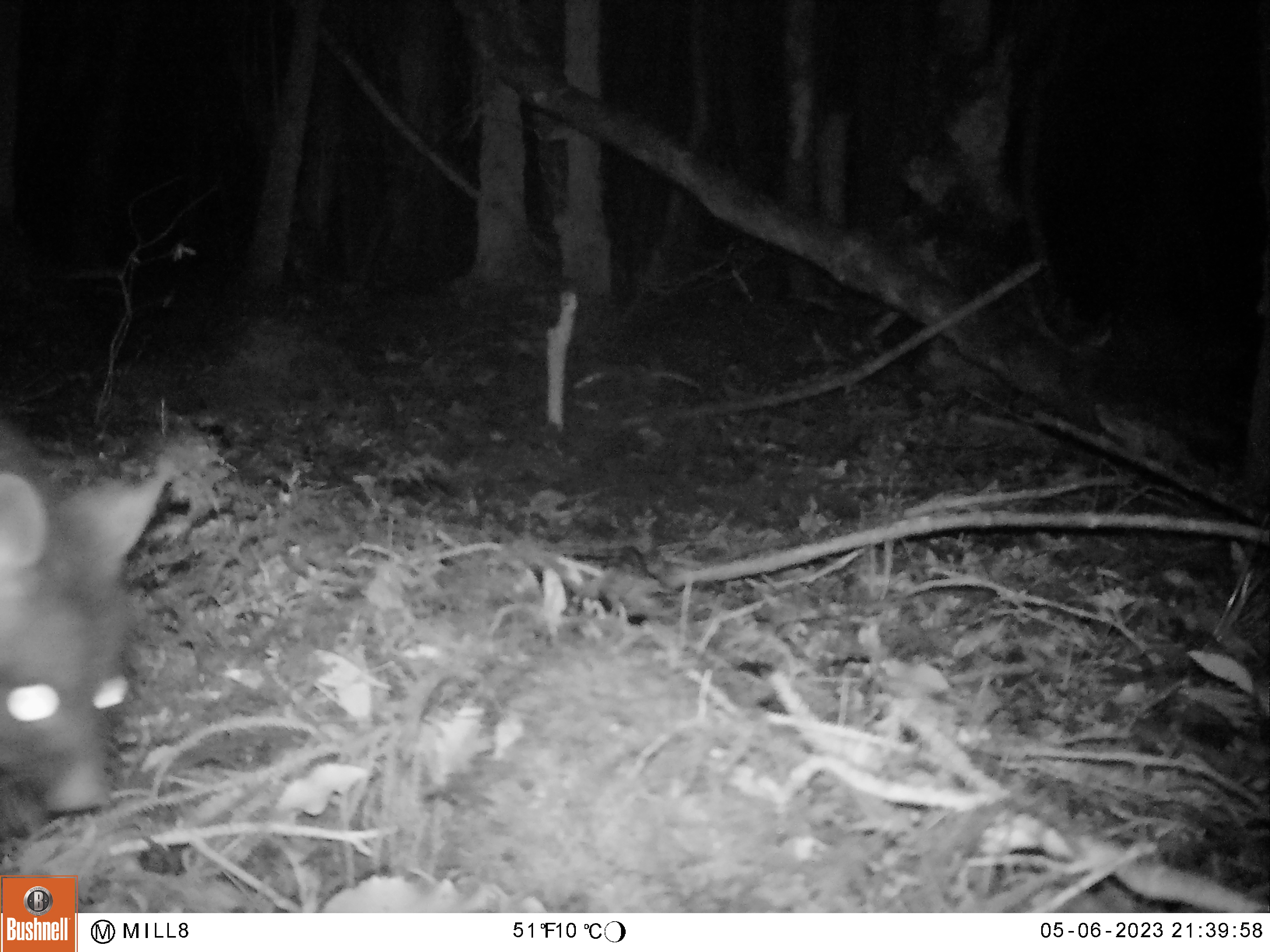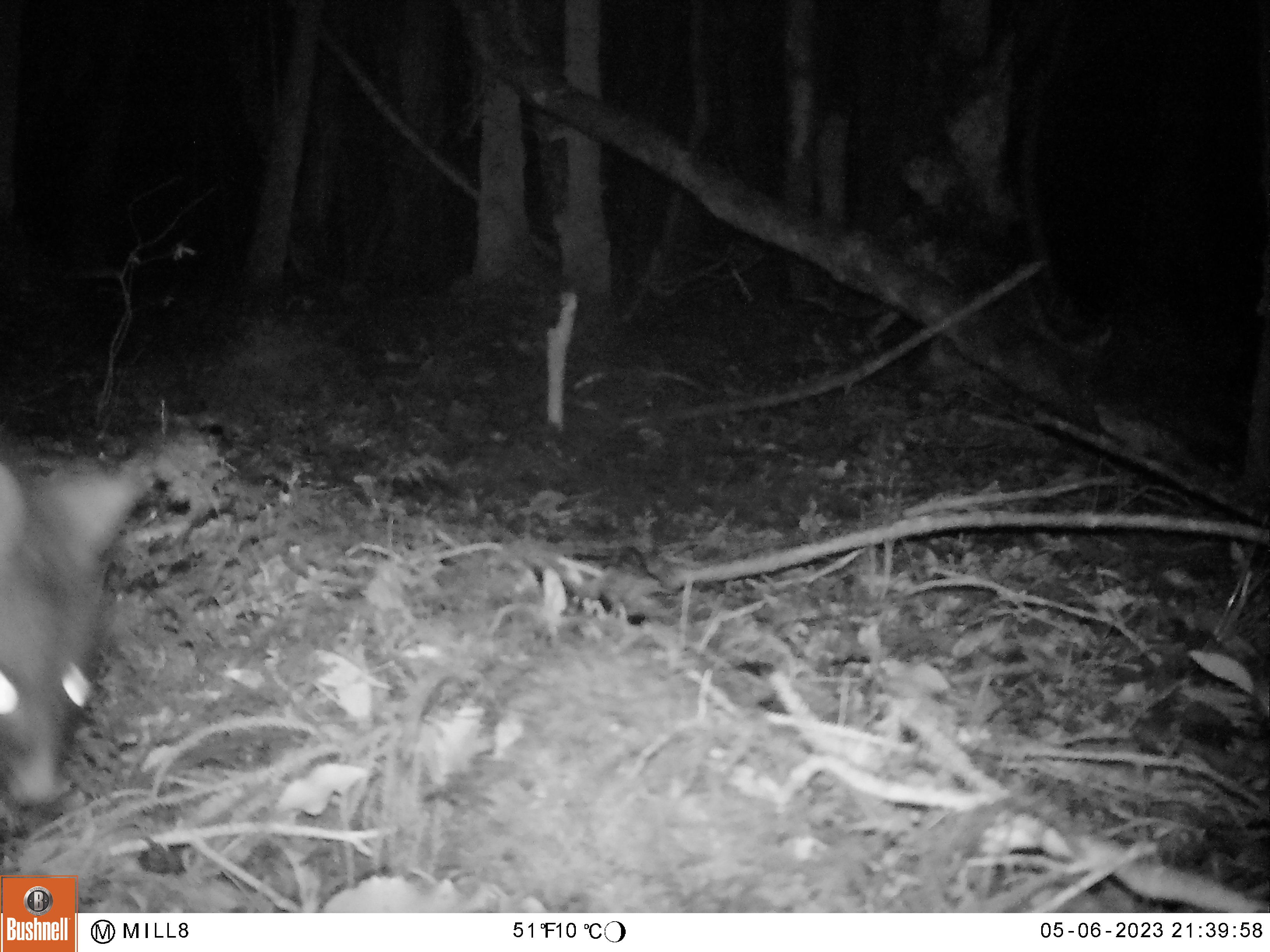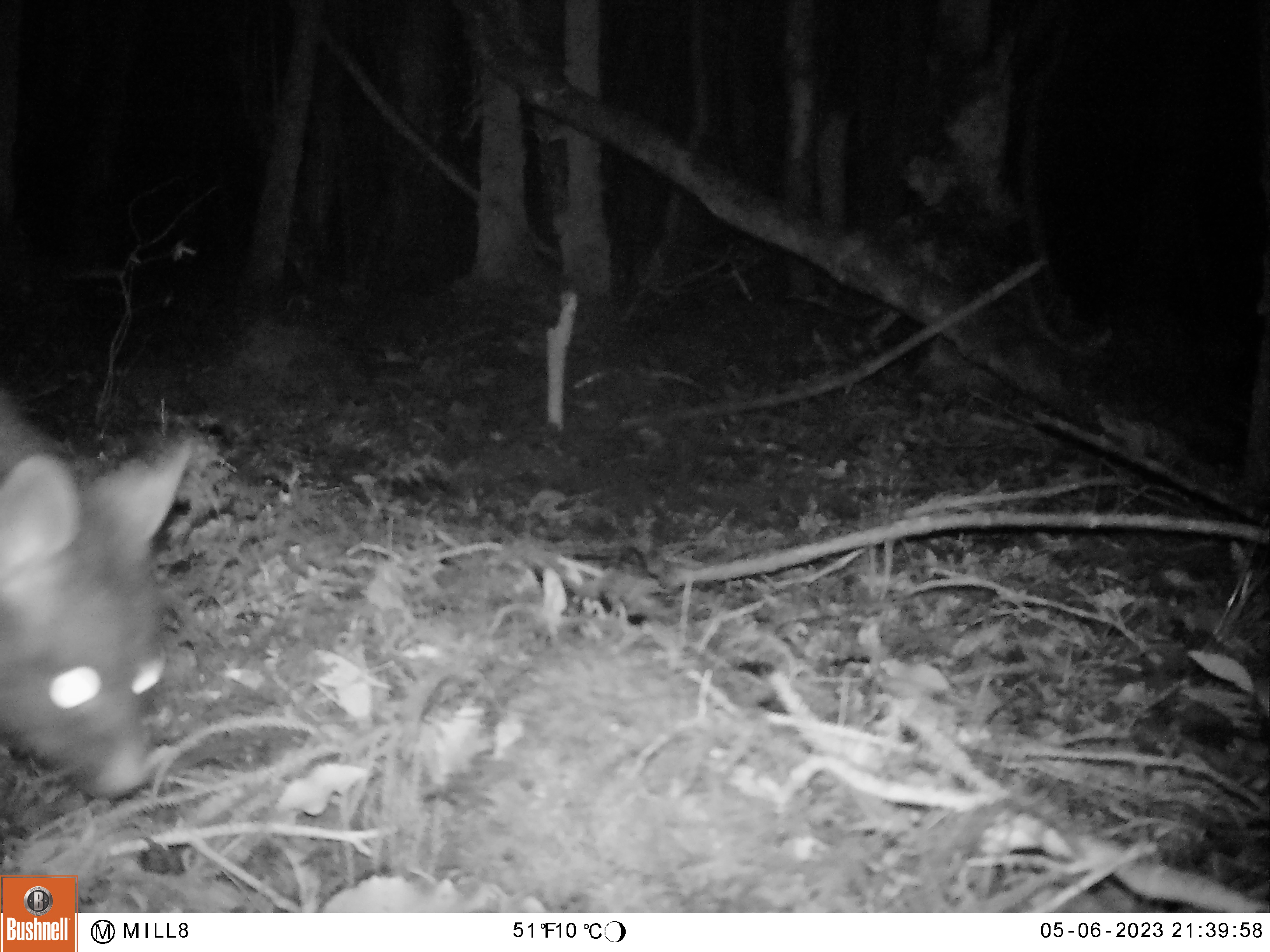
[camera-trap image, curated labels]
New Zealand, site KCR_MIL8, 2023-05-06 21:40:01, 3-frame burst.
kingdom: Animalia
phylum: Chordata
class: Mammalia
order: Diprotodontia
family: Phalangeridae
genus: Trichosurus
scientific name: Trichosurus vulpecula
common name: common brushtail possum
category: possum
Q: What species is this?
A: Possum (common brushtail possum) (Trichosurus vulpecula).